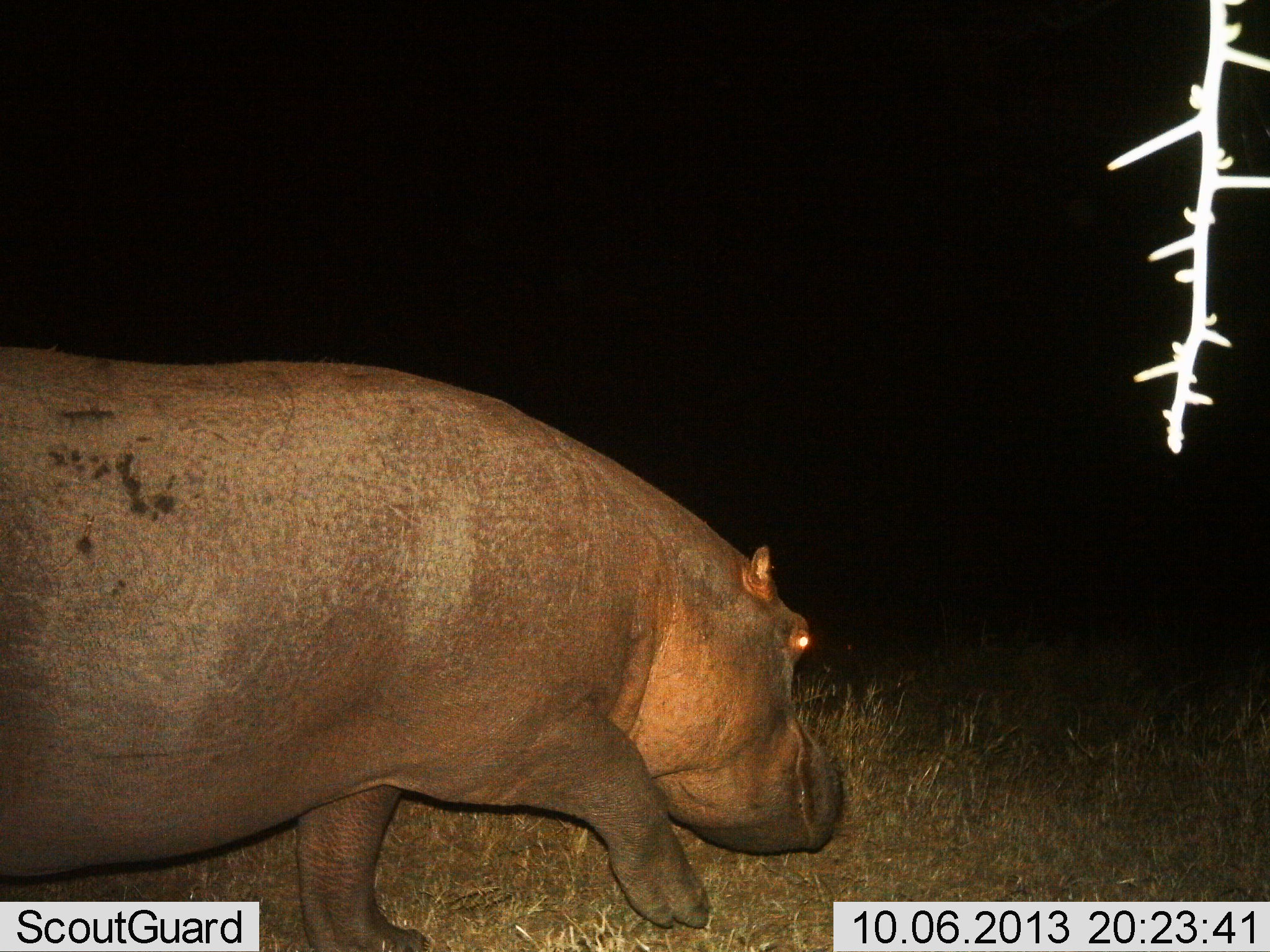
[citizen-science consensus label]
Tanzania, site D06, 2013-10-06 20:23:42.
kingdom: Animalia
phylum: Chordata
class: Mammalia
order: Artiodactyla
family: Hippopotamidae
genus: Hippopotamus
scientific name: Hippopotamus amphibius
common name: hippopotamus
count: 1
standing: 7%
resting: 0%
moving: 97%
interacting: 0%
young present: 0%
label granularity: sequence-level